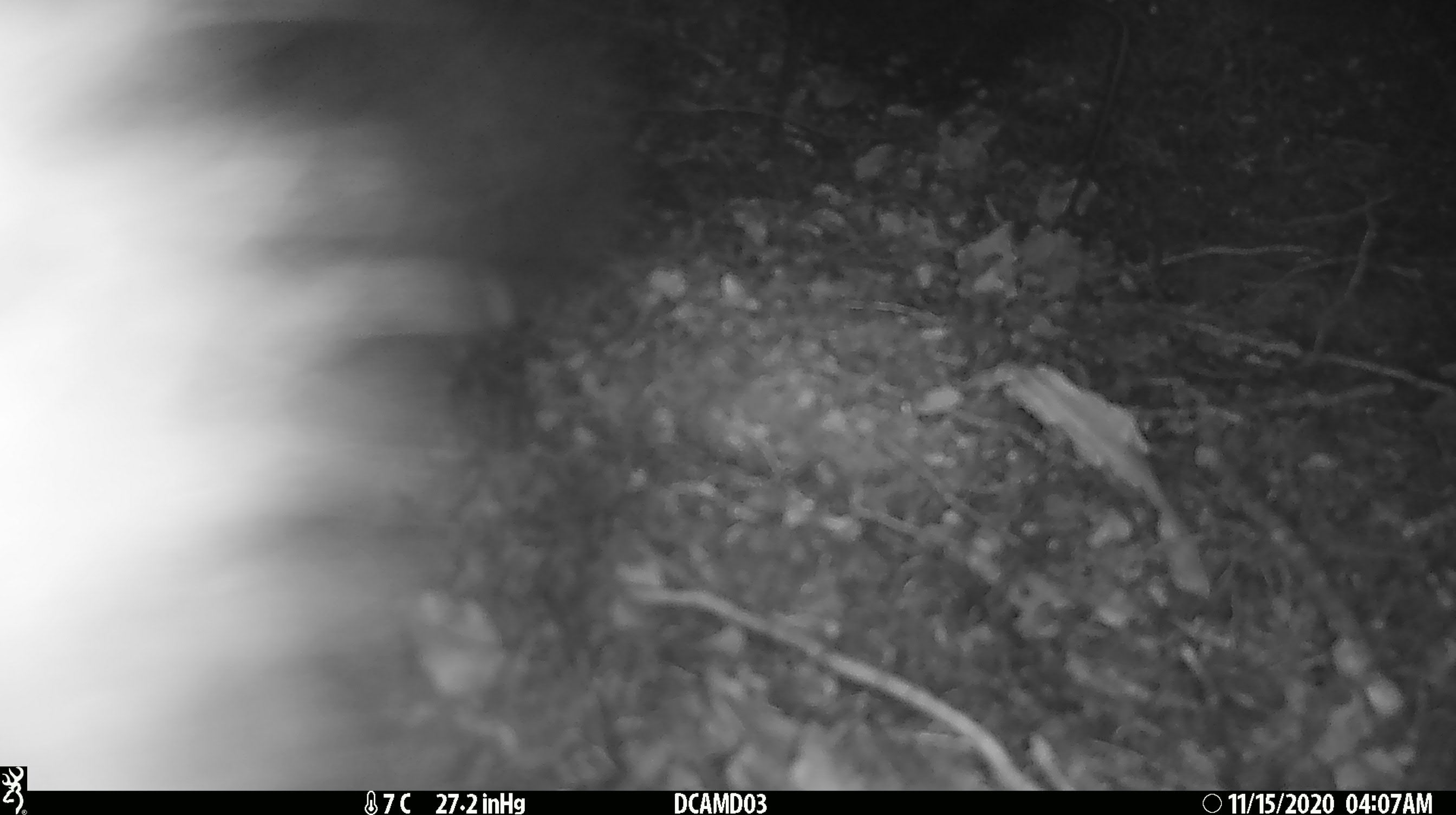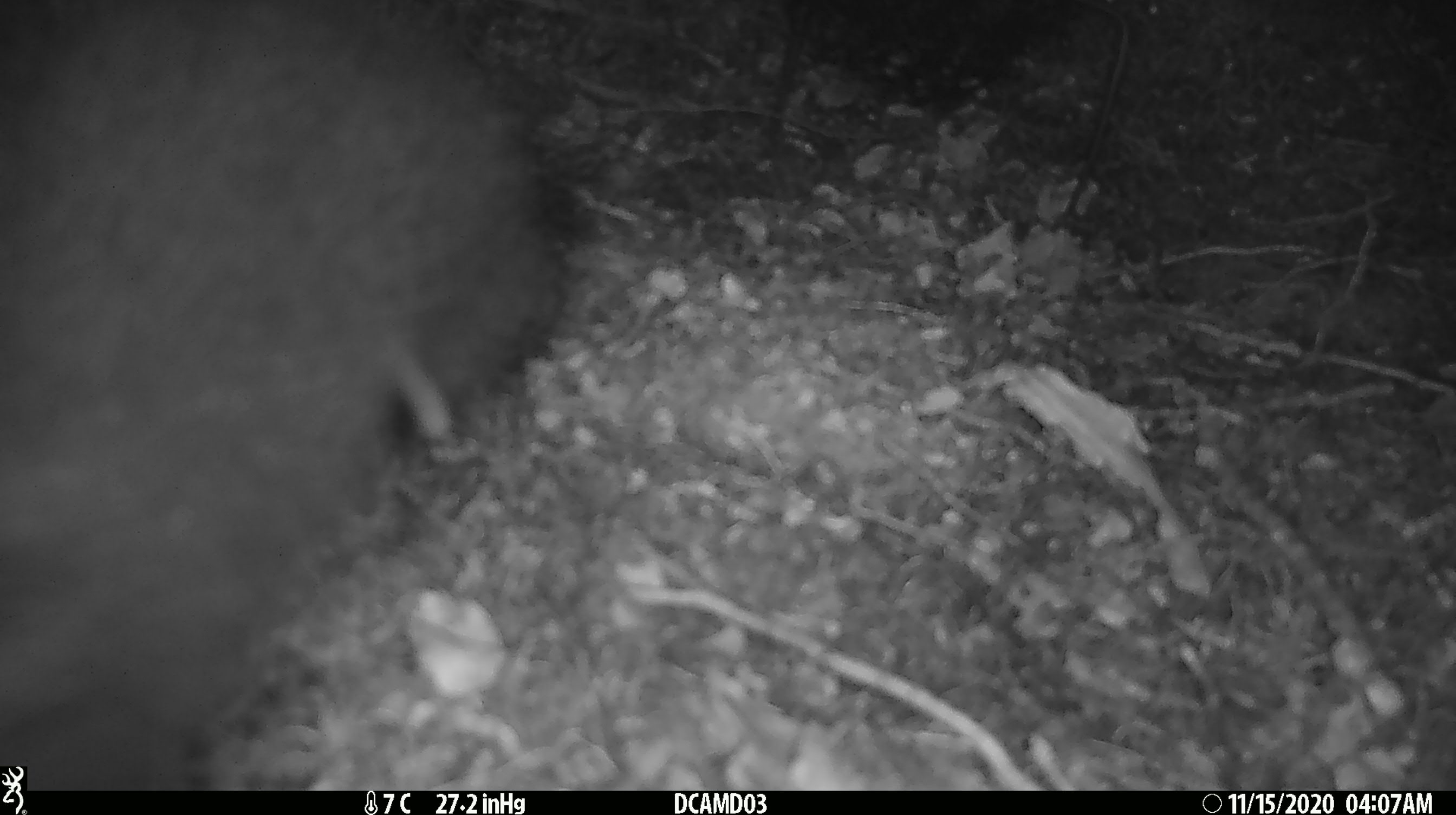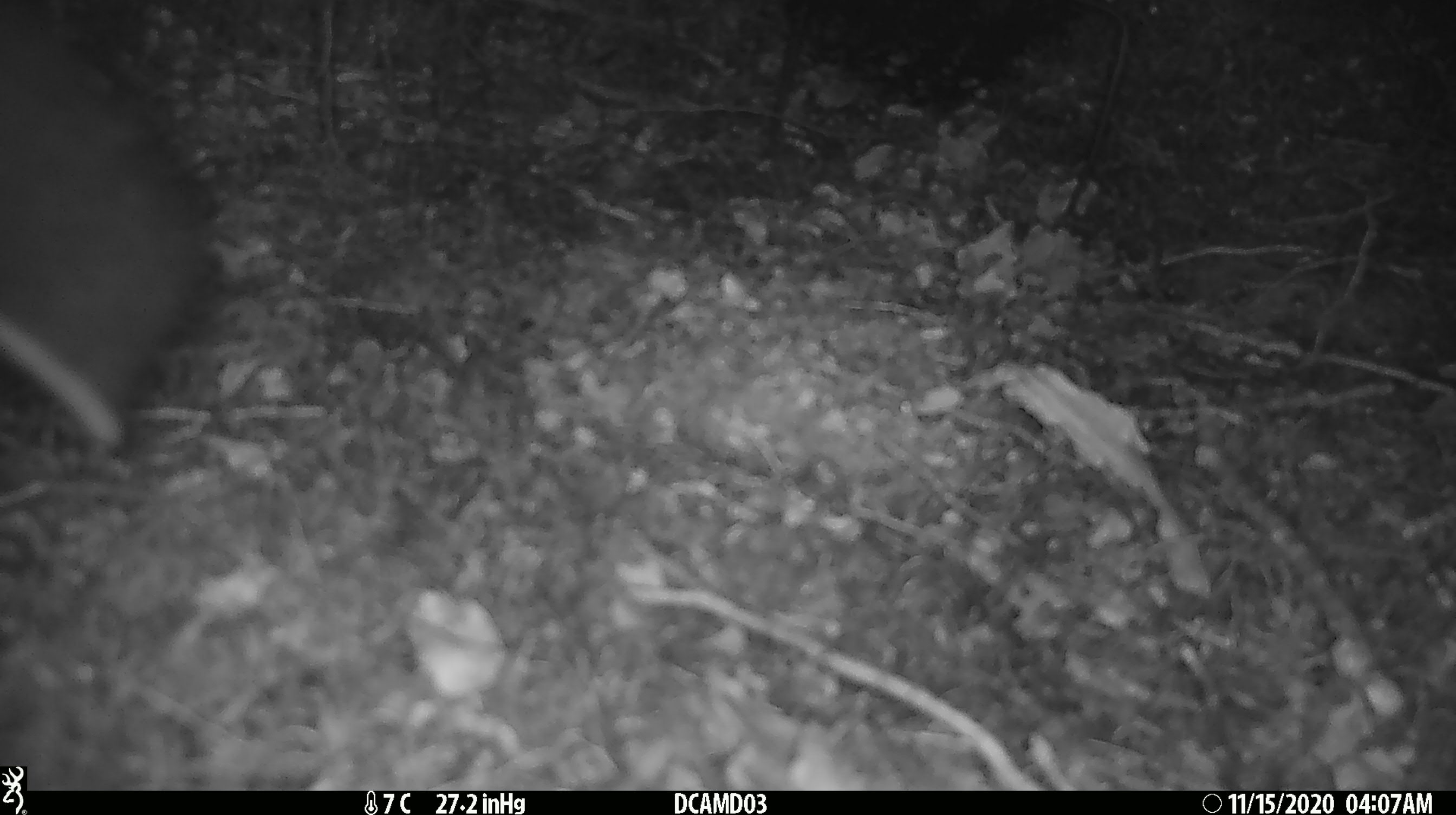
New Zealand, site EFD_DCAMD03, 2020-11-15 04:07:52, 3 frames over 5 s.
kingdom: Animalia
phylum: Chordata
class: Mammalia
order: Diprotodontia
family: Phalangeridae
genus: Trichosurus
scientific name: Trichosurus vulpecula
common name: common brushtail possum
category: possum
Possum (common brushtail possum) (Trichosurus vulpecula).